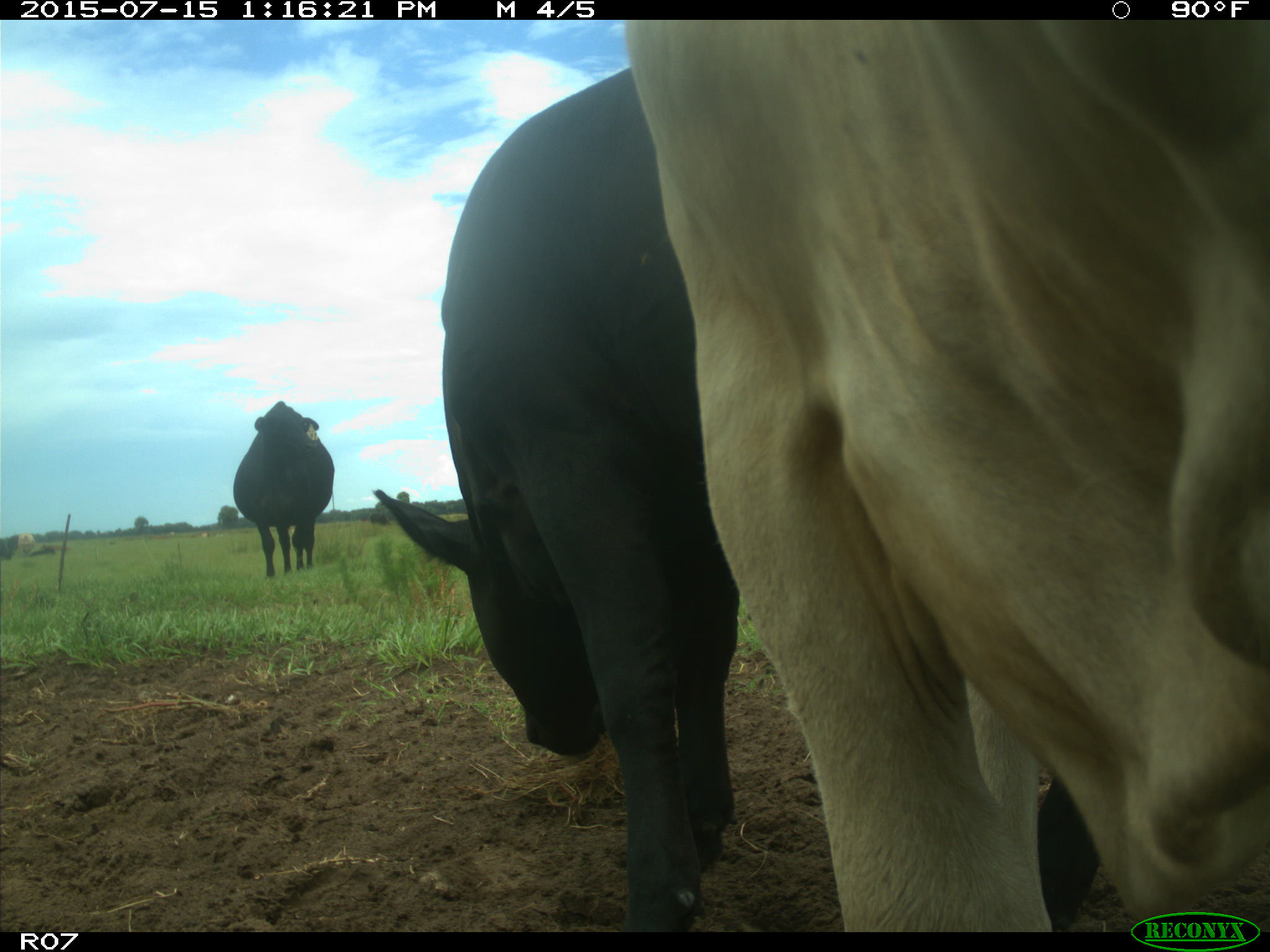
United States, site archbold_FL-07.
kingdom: Animalia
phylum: Chordata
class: Mammalia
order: Artiodactyla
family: Bovidae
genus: Bos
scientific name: Bos taurus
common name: domestic cow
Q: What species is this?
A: Bos taurus (domestic cow).